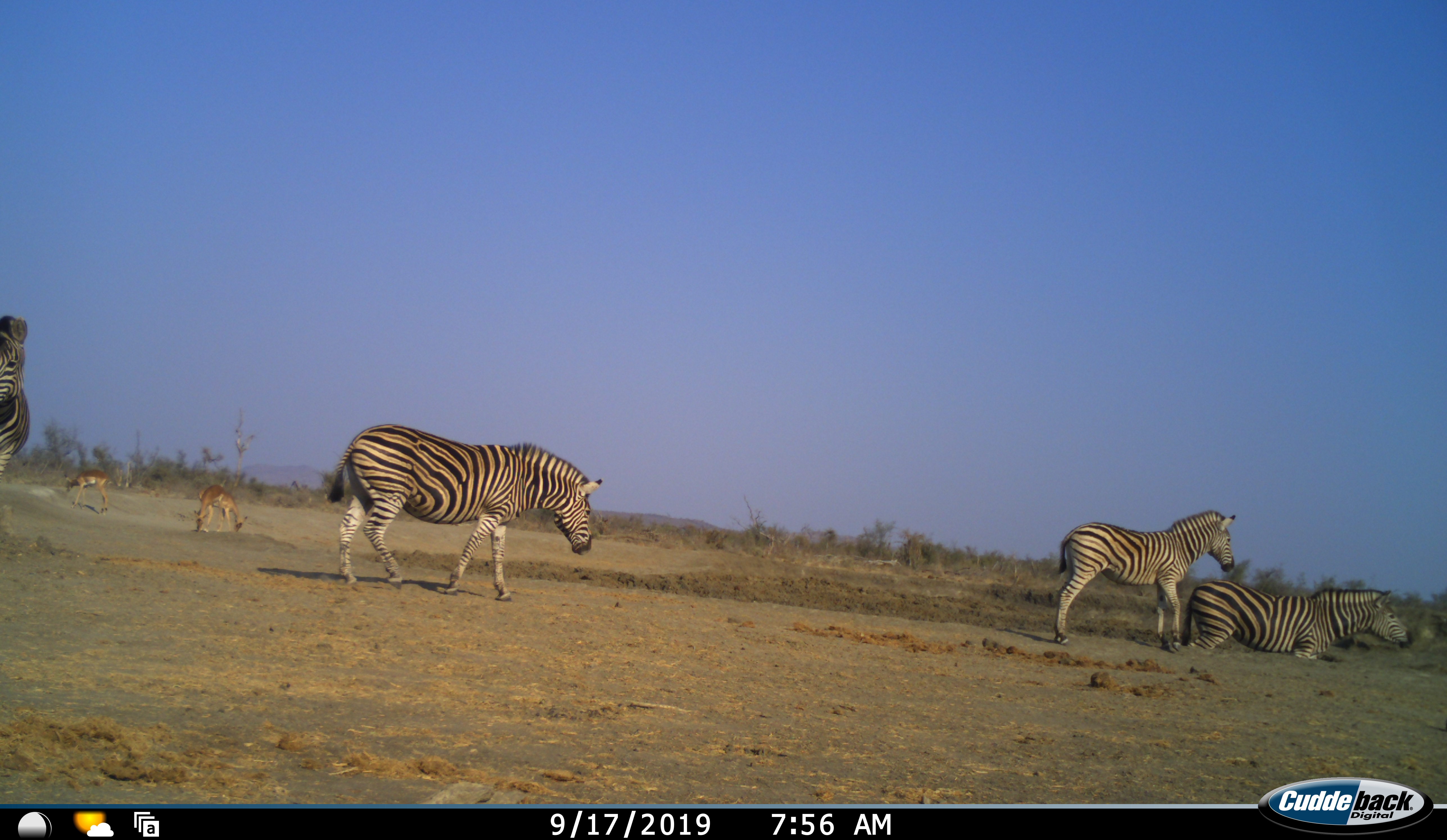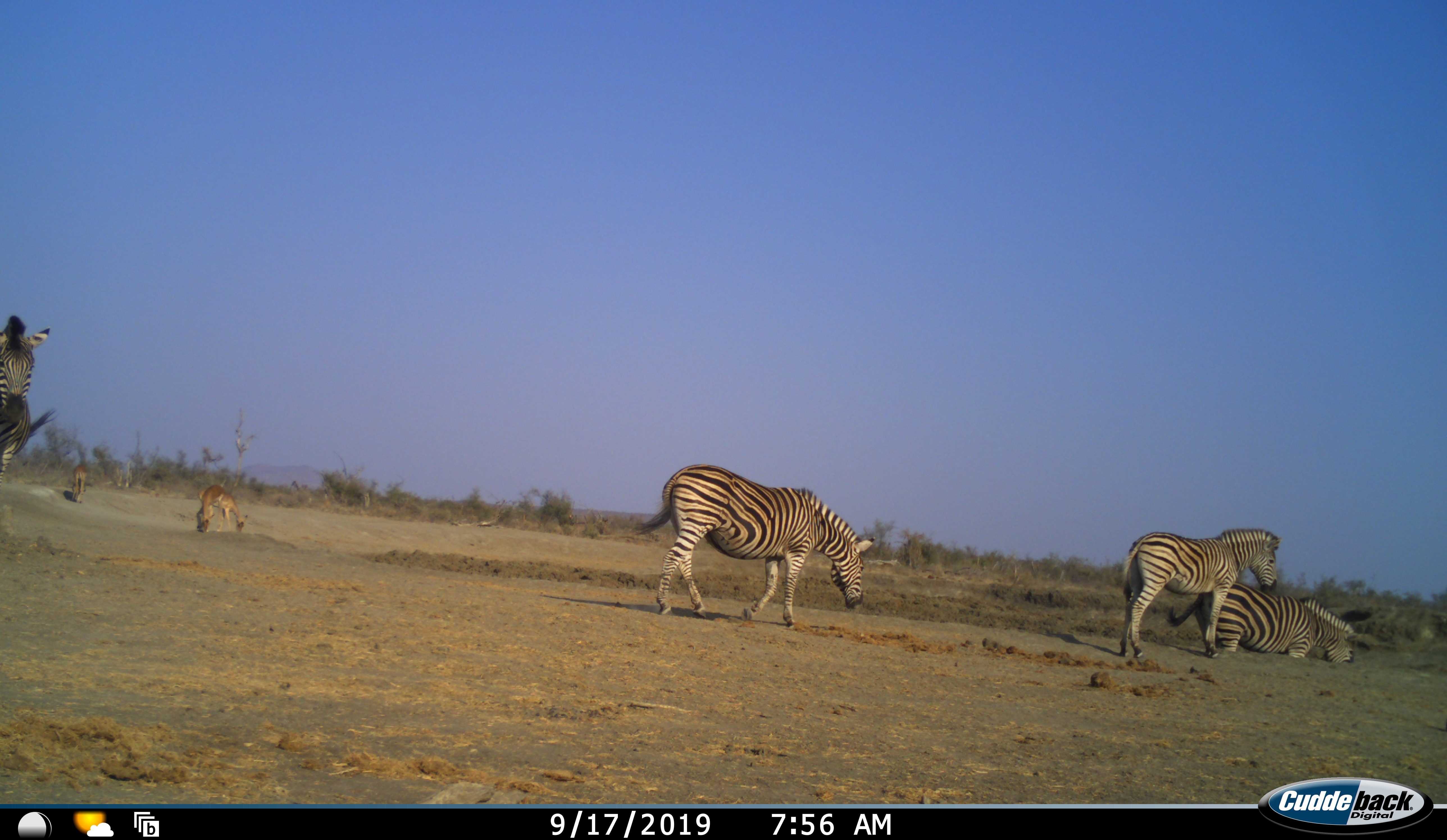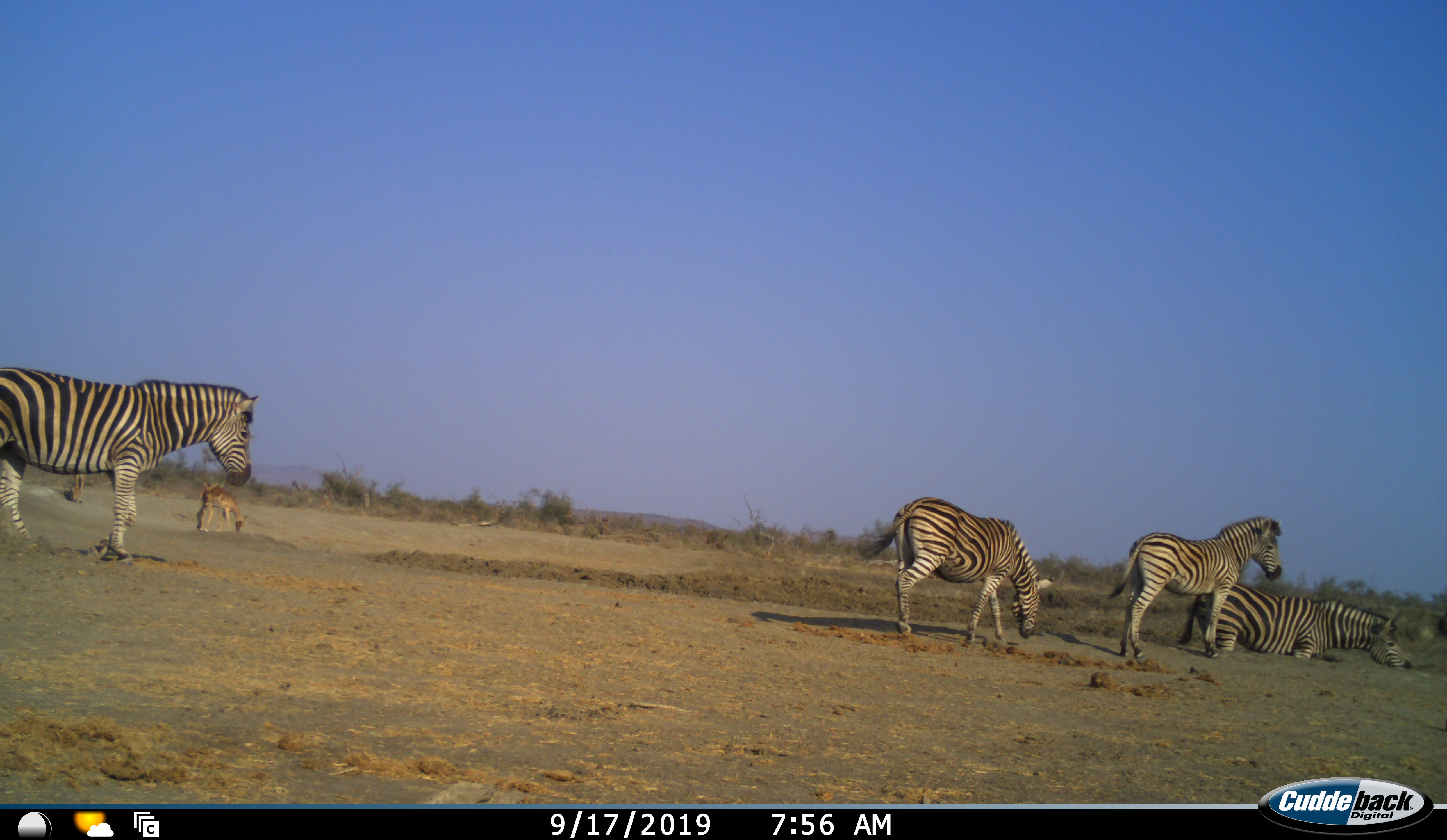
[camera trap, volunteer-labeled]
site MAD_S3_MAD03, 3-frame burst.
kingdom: Animalia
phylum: Chordata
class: Mammalia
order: Artiodactyla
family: Bovidae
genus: Aepyceros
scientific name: Aepyceros melampus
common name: impala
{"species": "impala (Aepyceros melampus)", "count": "3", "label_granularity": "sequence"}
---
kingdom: Animalia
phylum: Chordata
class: Mammalia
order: Perissodactyla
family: Equidae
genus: Equus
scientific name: Equus quagga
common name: plains zebra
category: zebraplains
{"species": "zebraplains (plains zebra) (Equus quagga)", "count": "4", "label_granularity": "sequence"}